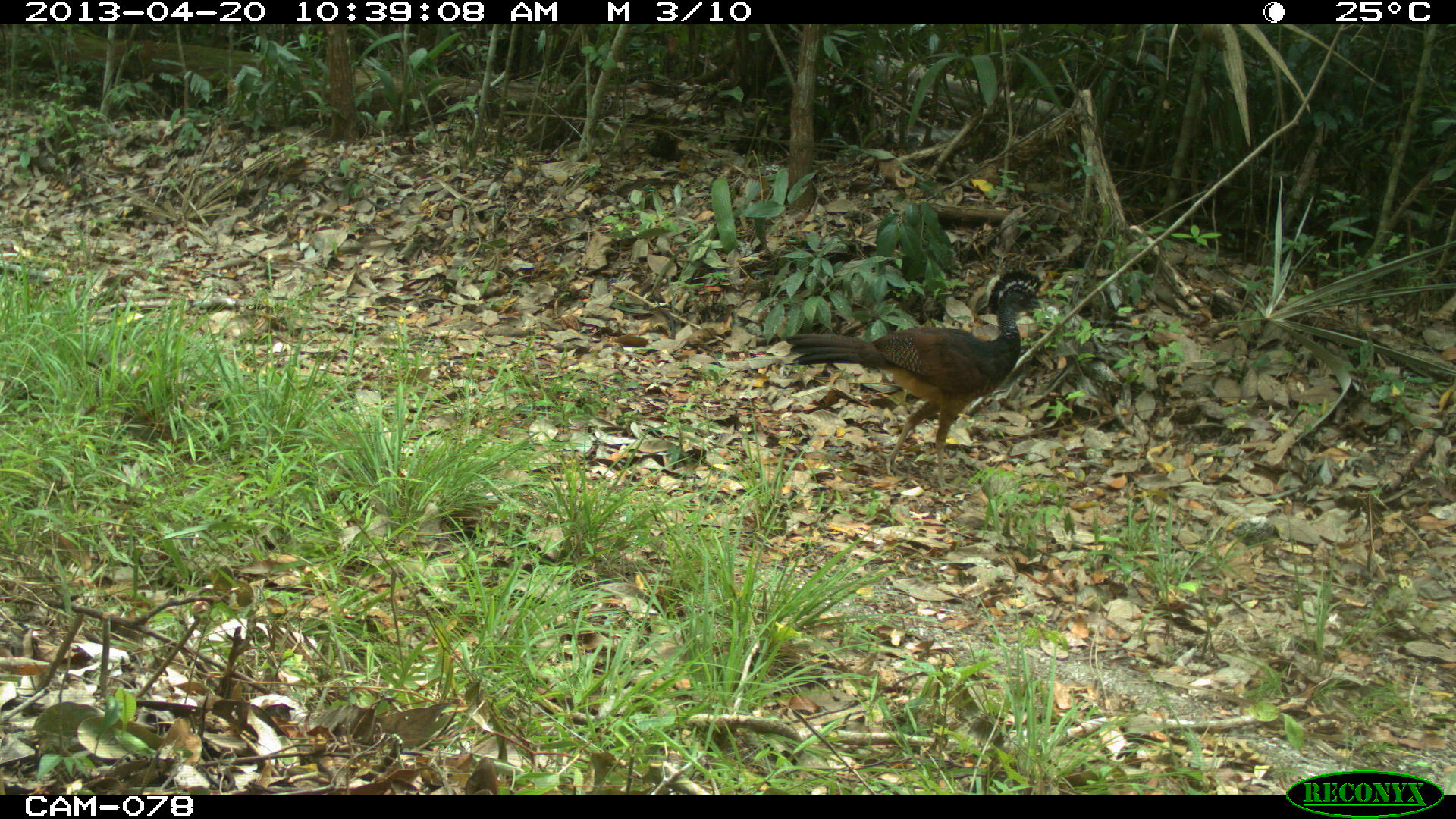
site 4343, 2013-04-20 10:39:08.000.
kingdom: Animalia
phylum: Chordata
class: Aves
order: Galliformes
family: Cracidae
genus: Crax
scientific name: Crax rubra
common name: great curassow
Crax rubra (great curassow), count 2.